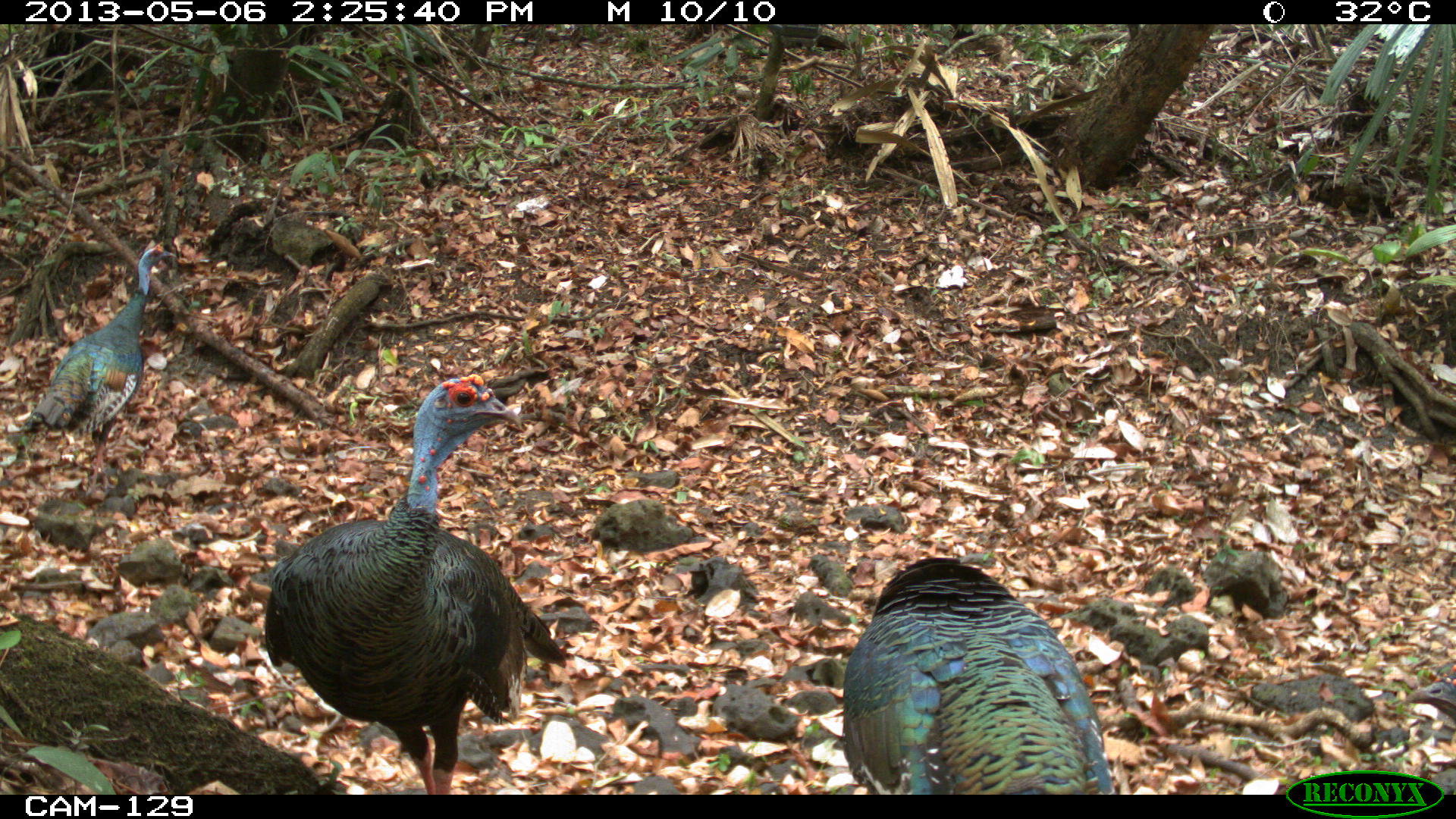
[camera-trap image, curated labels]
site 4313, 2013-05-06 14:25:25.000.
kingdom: Animalia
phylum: Chordata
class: Aves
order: Galliformes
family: Phasianidae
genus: Meleagris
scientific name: Meleagris ocellata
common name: ocellated turkey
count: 3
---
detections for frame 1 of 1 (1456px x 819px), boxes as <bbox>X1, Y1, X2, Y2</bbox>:
meleagris ocellata: <bbox>257, 372, 564, 794</bbox>; <bbox>842, 556, 1115, 794</bbox>; <bbox>19, 244, 177, 496</bbox>